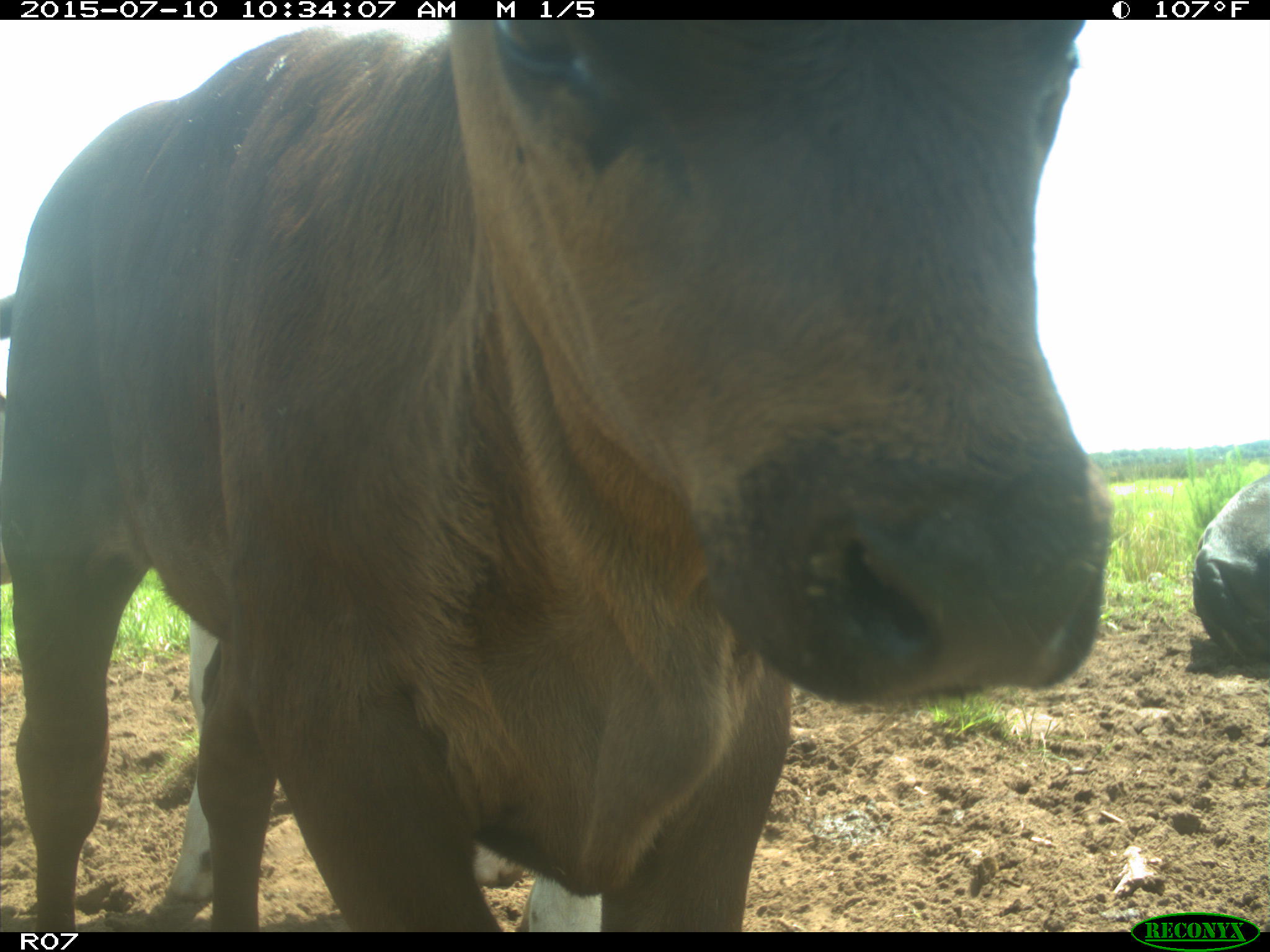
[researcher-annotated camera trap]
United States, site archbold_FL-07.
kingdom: Animalia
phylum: Chordata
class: Mammalia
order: Artiodactyla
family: Bovidae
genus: Bos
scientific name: Bos taurus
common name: domestic cow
Bos taurus (domestic cow).